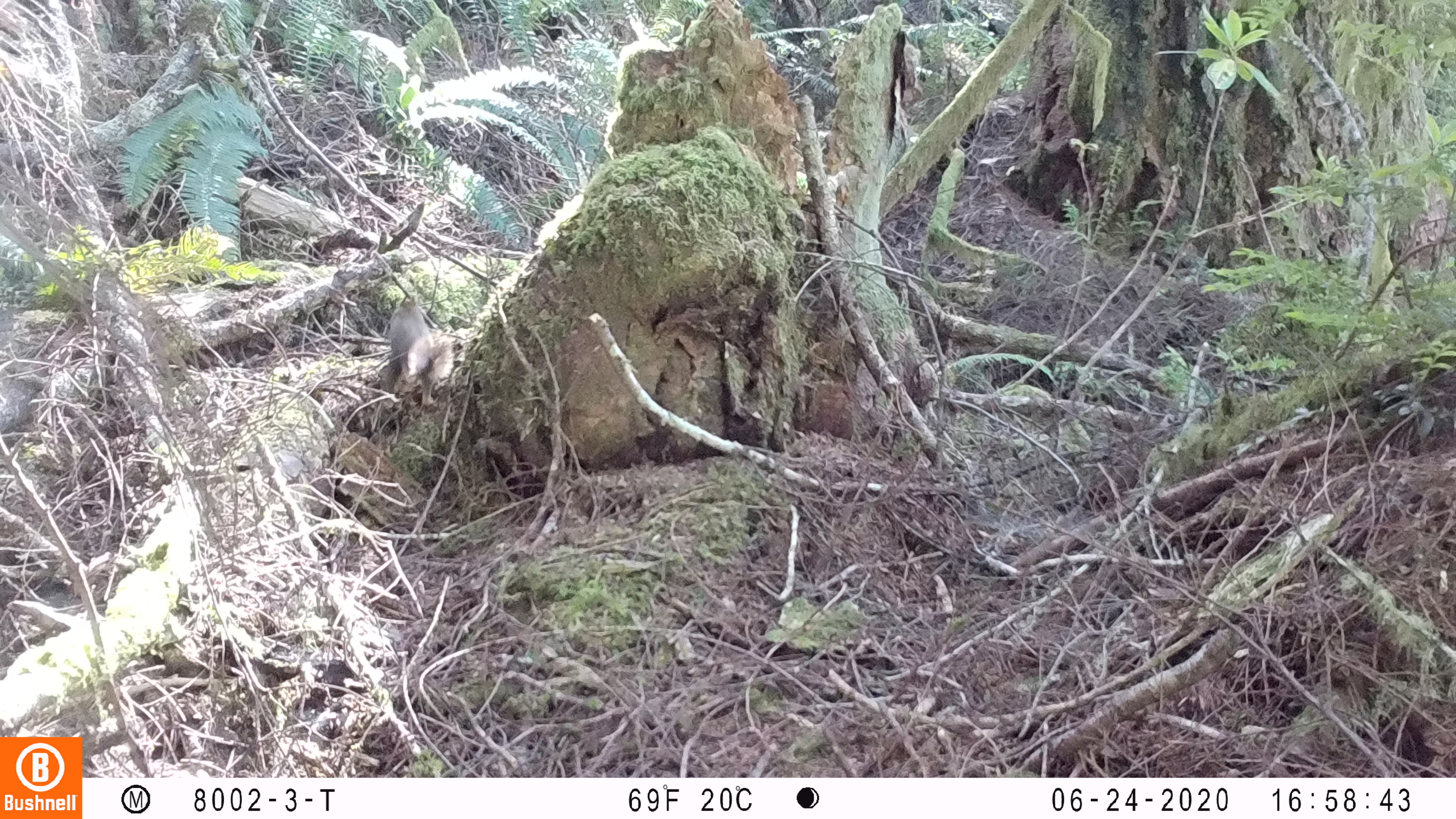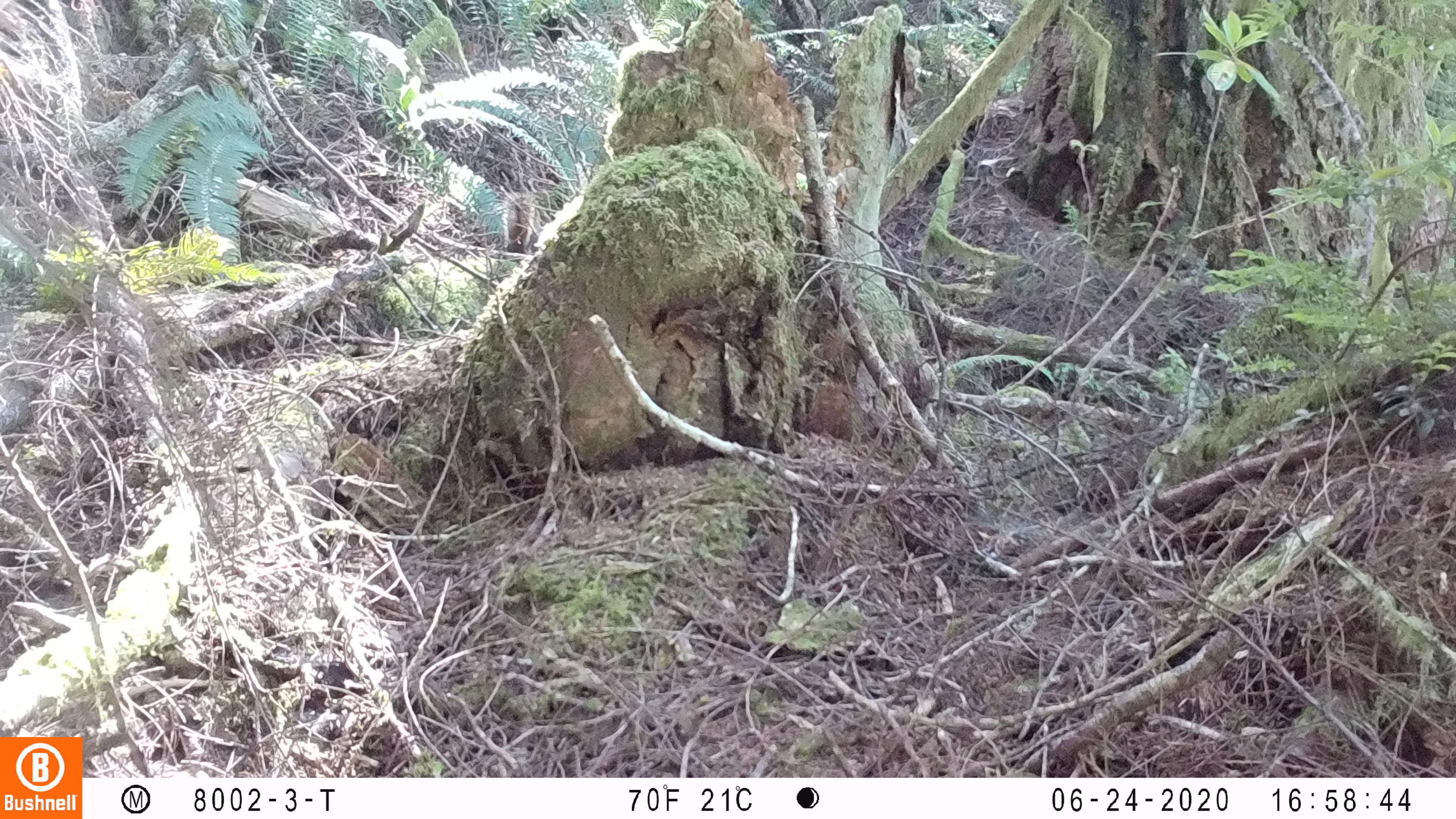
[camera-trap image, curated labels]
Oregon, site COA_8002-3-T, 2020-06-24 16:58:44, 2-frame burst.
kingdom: Animalia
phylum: Chordata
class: Mammalia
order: Rodentia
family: Sciuridae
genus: Tamiasciurus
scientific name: Tamiasciurus douglasii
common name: douglas squirrel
Douglas squirrel (Tamiasciurus douglasii).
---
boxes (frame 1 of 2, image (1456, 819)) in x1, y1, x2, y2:
douglas squirrel: 382, 288, 457, 412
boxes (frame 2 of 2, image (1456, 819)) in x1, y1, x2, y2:
douglas squirrel: 496, 188, 548, 258